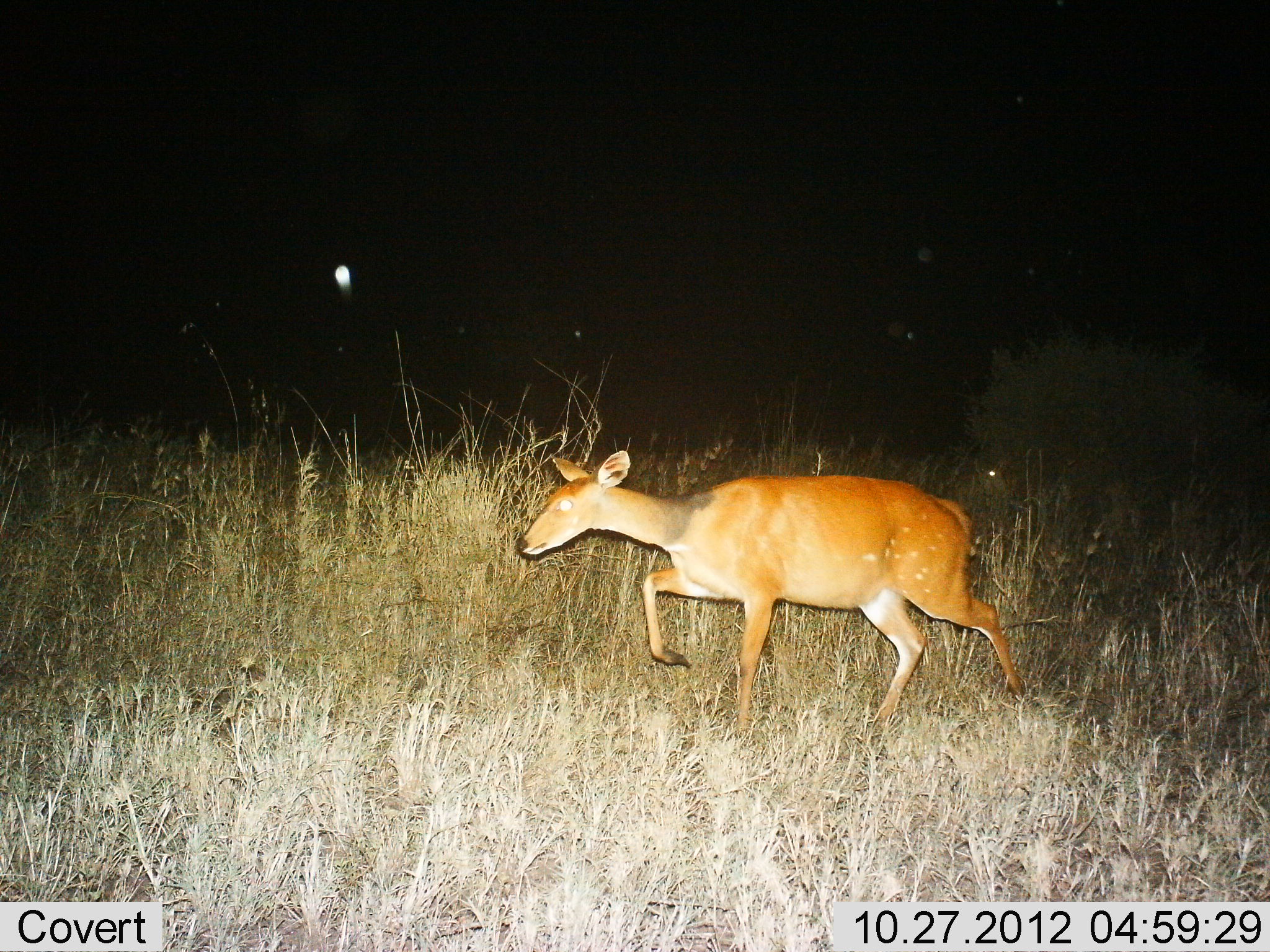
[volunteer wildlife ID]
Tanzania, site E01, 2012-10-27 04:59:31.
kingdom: Animalia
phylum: Chordata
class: Mammalia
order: Artiodactyla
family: Bovidae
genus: Tragelaphus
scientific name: Tragelaphus scriptus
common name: bushbuck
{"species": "bushbuck (Tragelaphus scriptus)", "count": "1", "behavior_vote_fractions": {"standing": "0%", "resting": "0%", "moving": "100%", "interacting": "0%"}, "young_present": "0%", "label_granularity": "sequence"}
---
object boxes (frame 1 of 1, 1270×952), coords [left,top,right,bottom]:
animal: [513,447,1026,739]